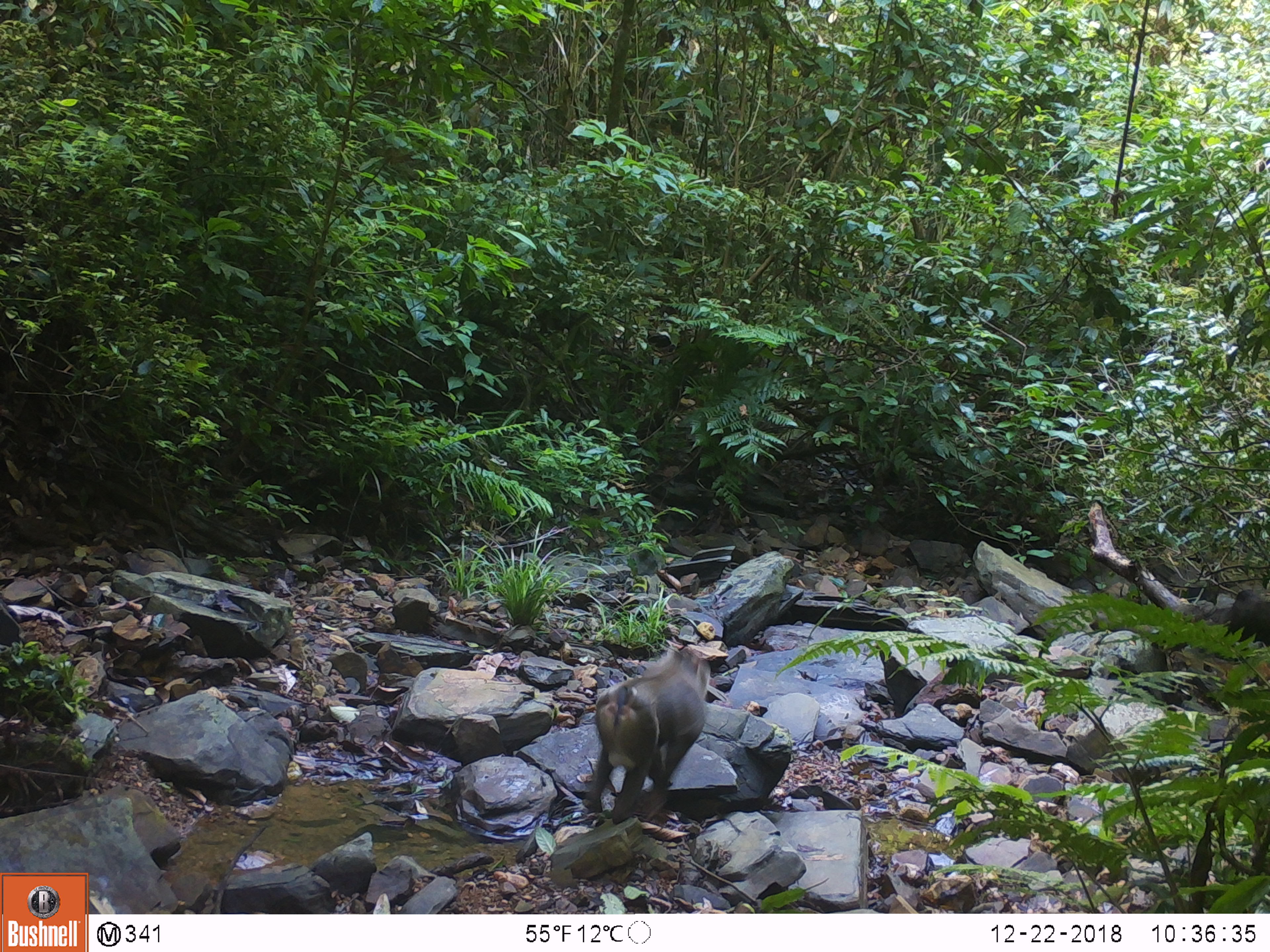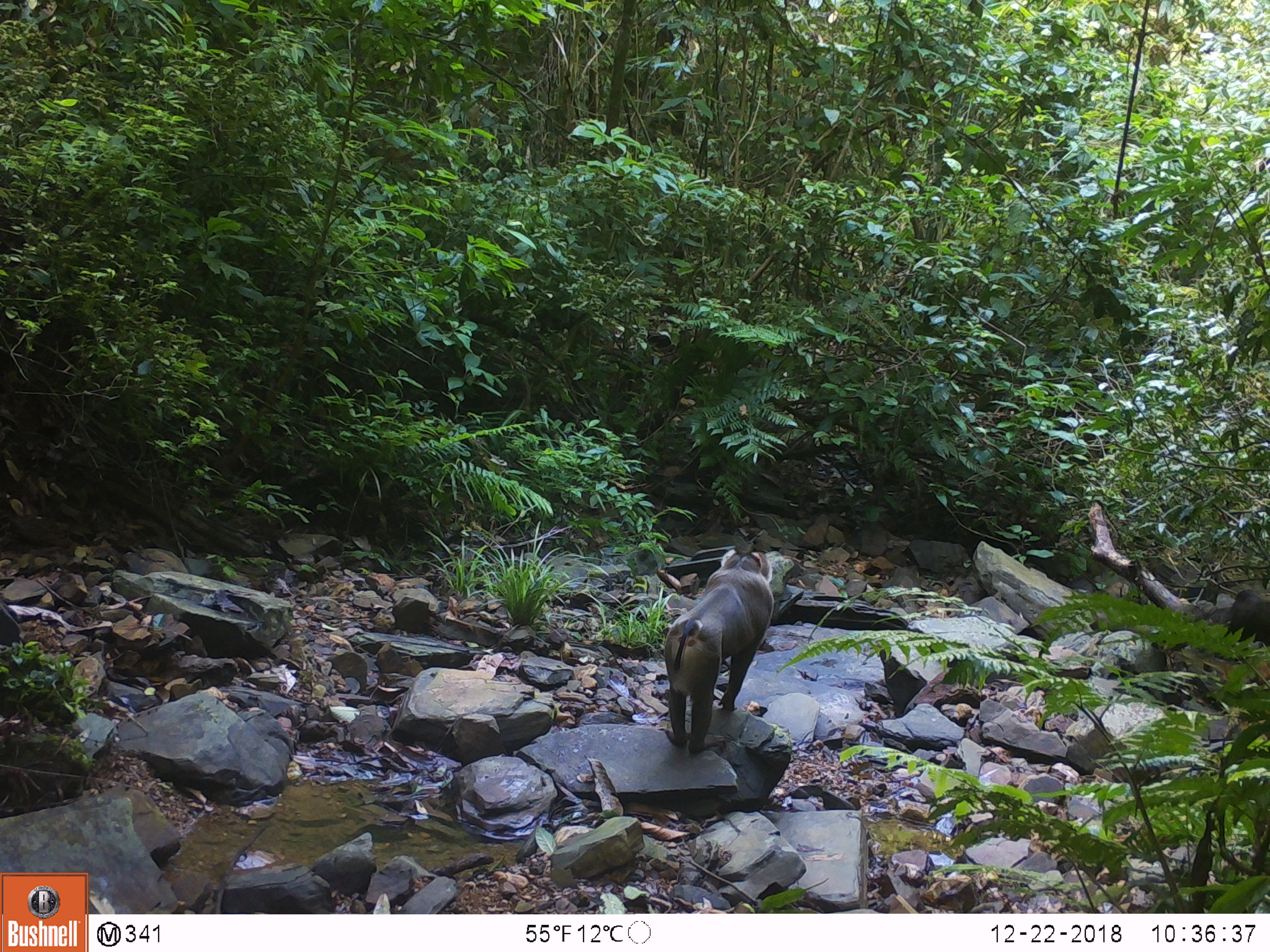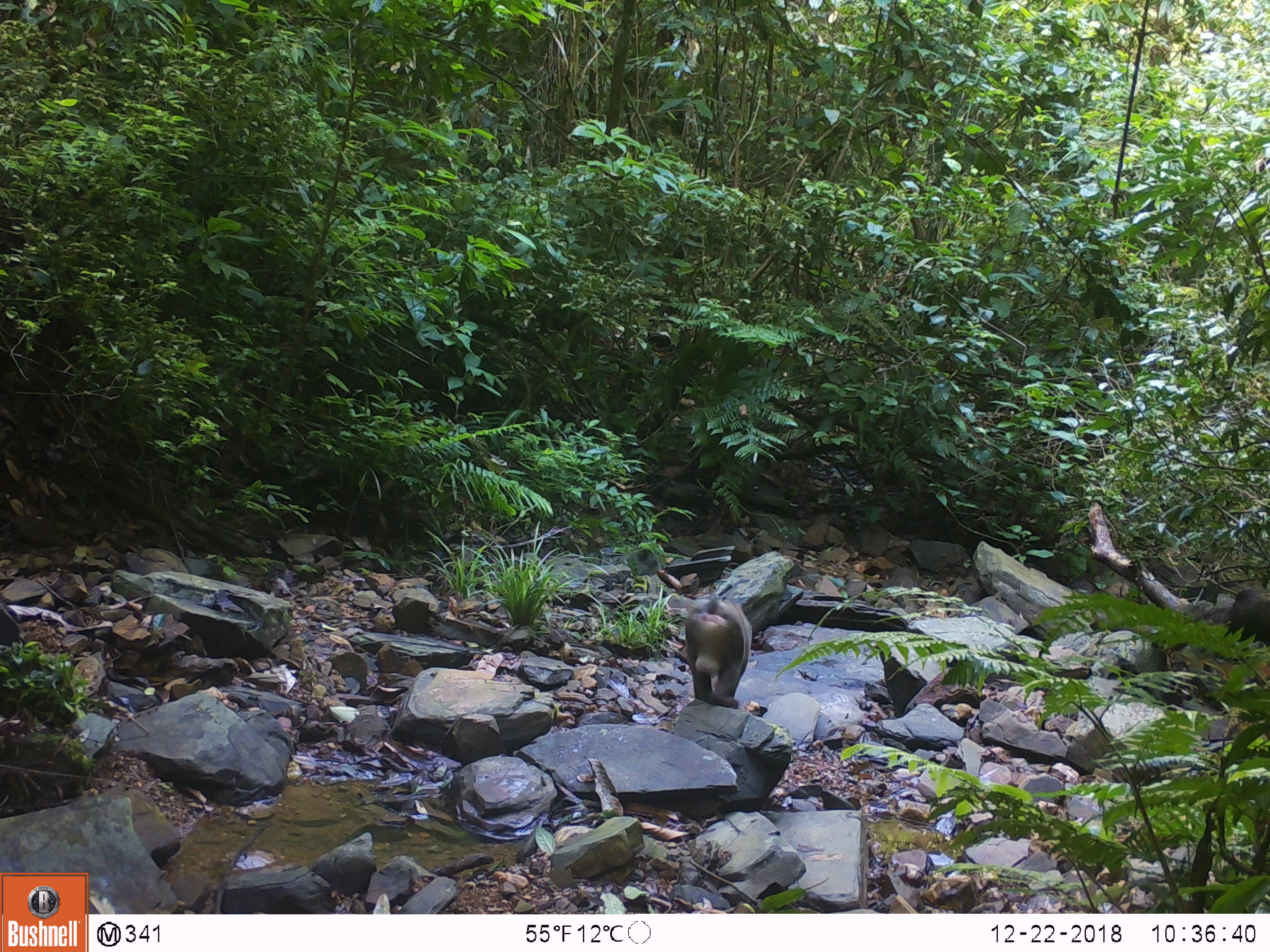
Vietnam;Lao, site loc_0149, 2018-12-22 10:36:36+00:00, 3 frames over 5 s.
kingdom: Animalia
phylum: Chordata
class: Mammalia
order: Primates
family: Cercopithecidae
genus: Macaca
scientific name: Macaca nemestrina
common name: pig-tailed macaque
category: pig tailed macaque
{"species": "pig tailed macaque (pig-tailed macaque) (Macaca nemestrina)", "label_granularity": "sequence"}